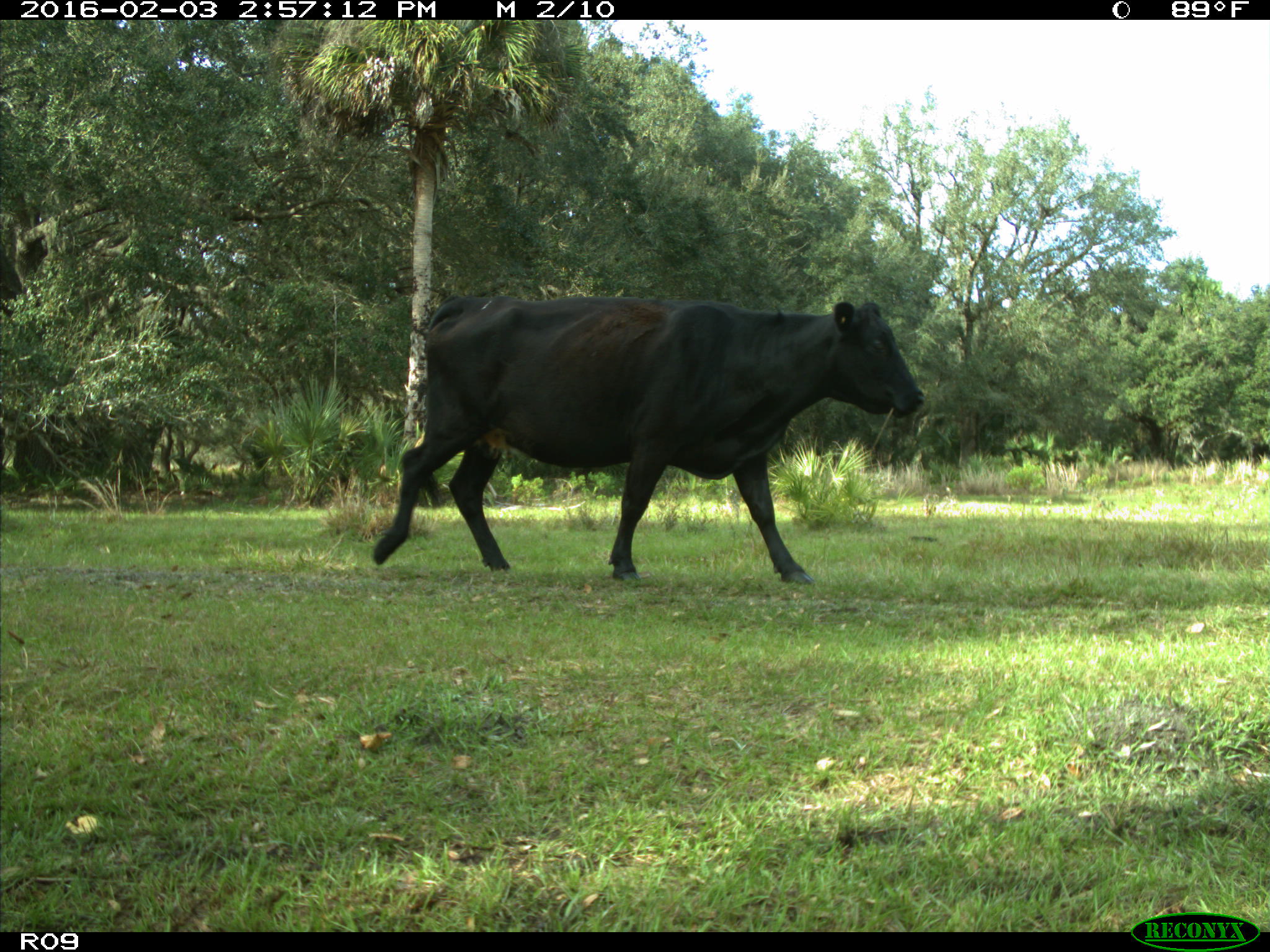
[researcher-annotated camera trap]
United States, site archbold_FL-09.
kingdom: Animalia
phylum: Chordata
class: Mammalia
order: Artiodactyla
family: Bovidae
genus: Bos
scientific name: Bos taurus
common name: domestic cow